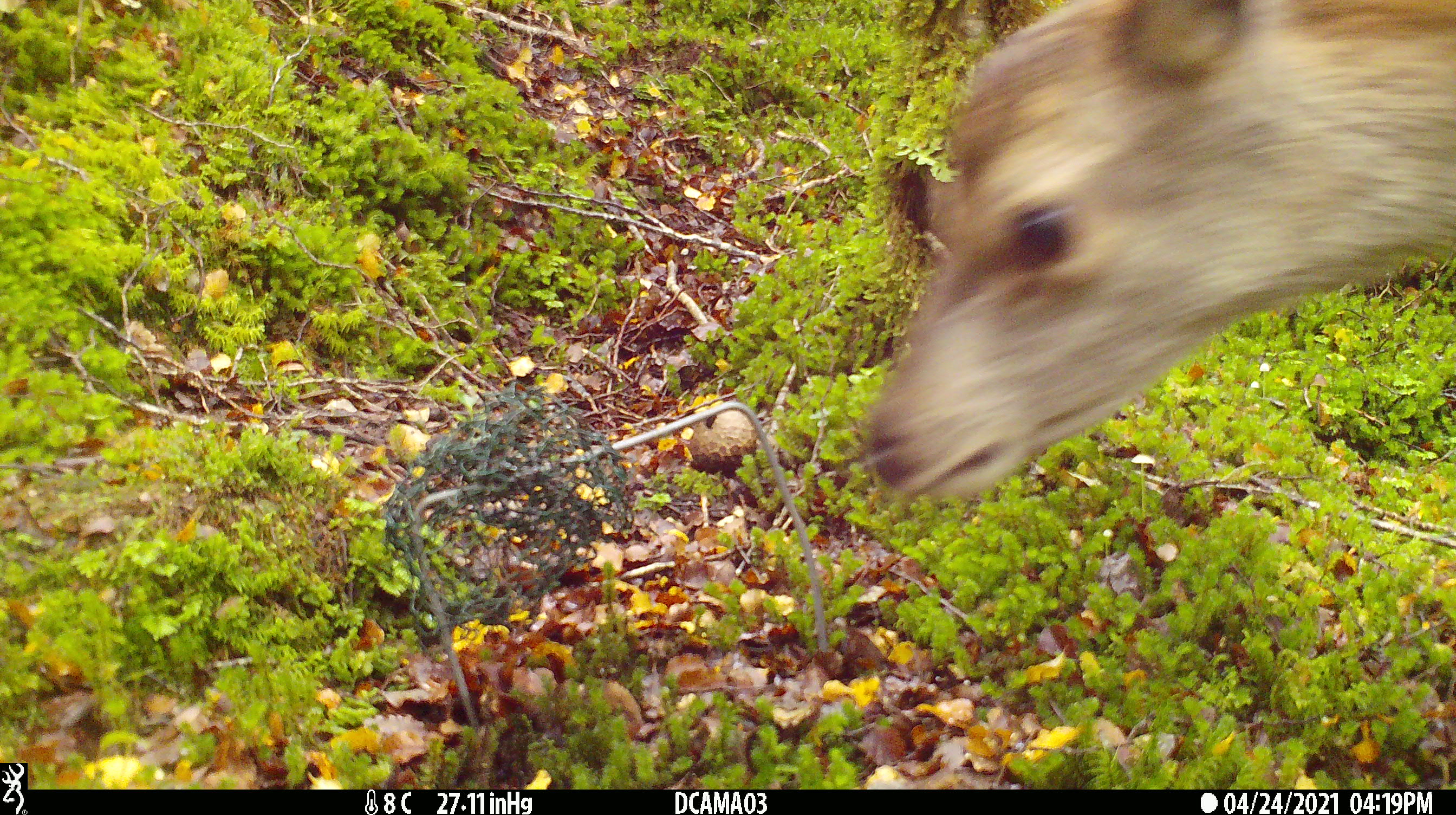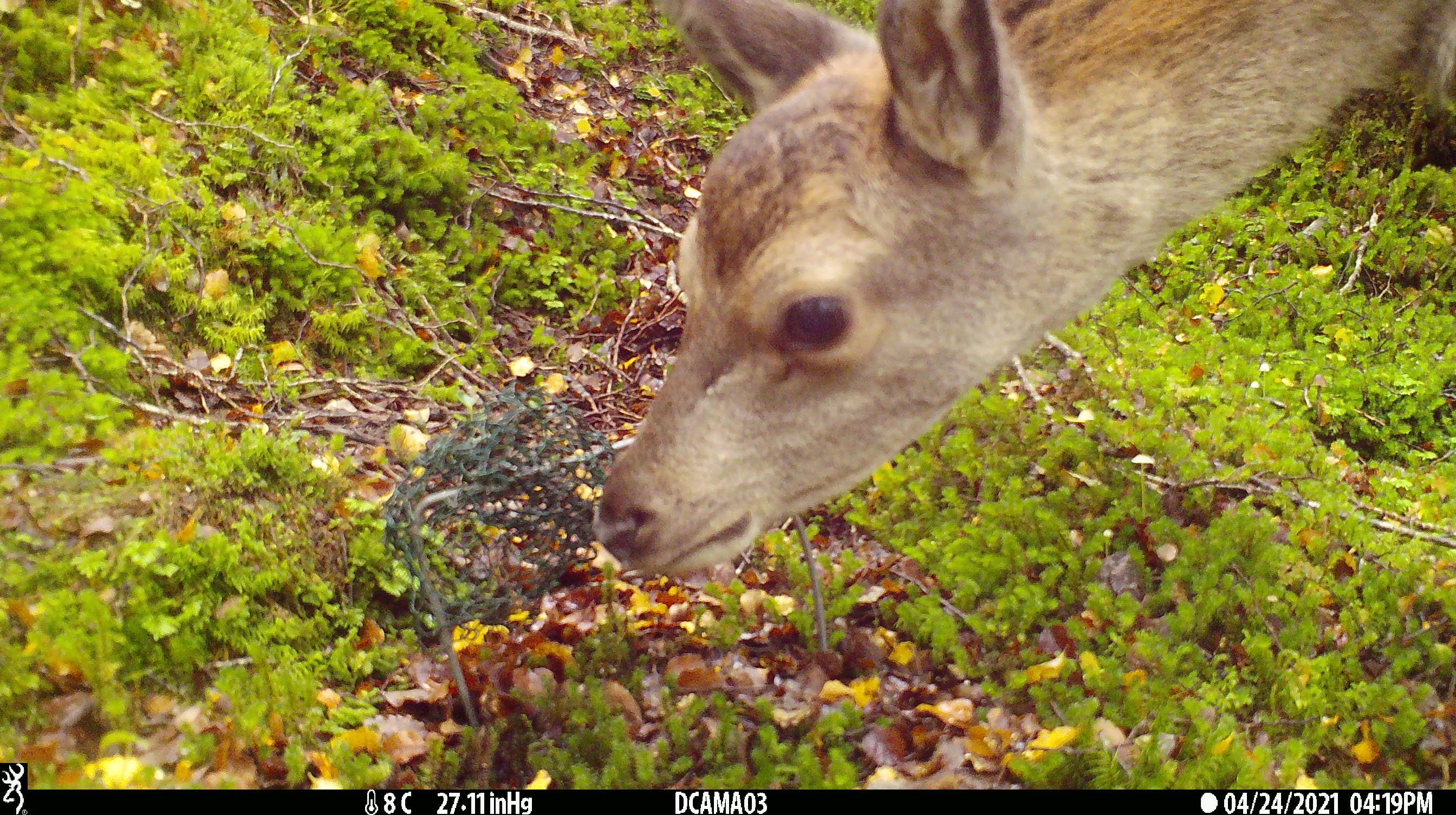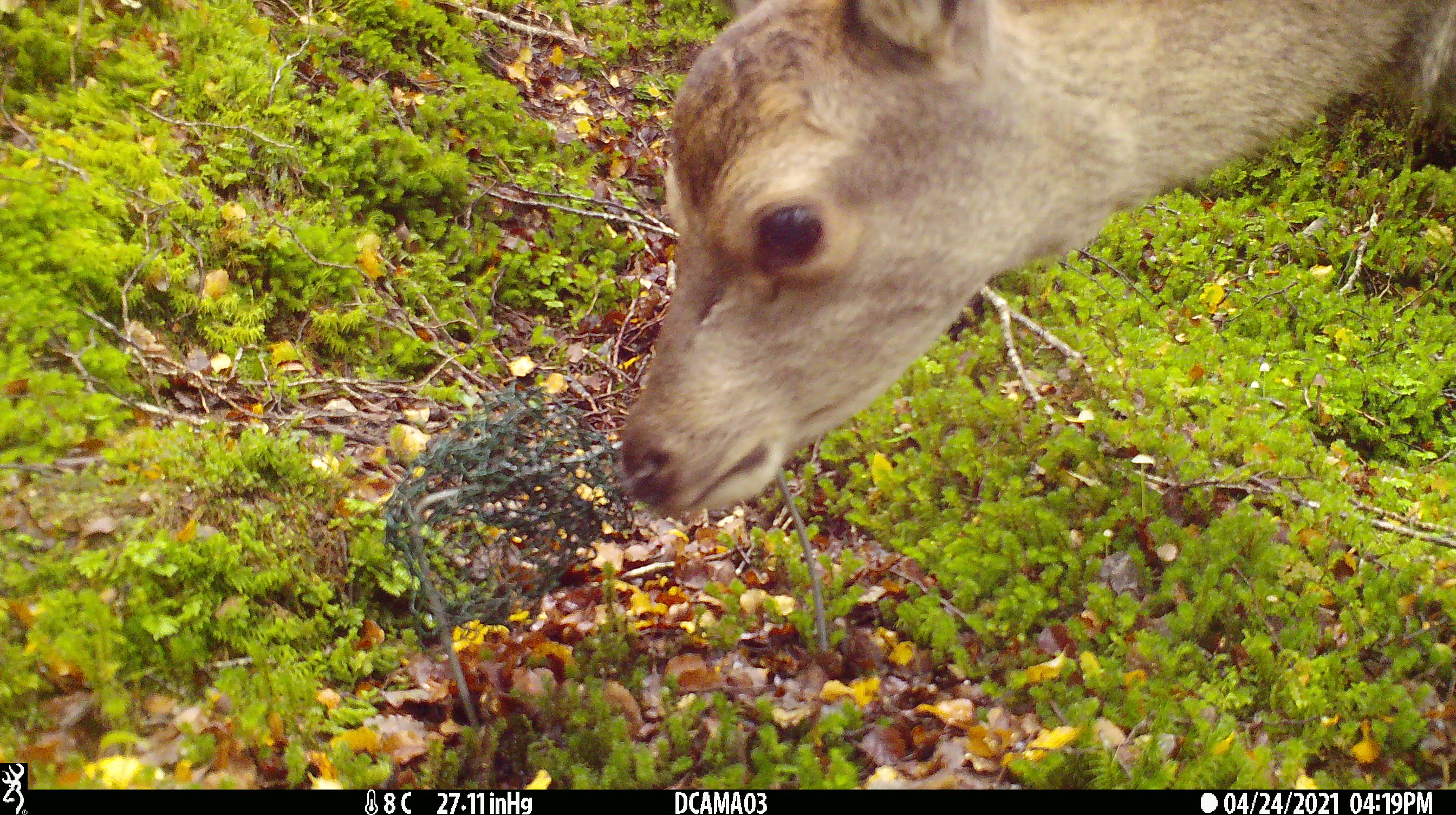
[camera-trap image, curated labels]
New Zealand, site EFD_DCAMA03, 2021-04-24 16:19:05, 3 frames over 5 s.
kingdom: Animalia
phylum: Chordata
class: Mammalia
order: Artiodactyla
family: Cervidae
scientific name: Cervidae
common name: deer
Deer (Cervidae).